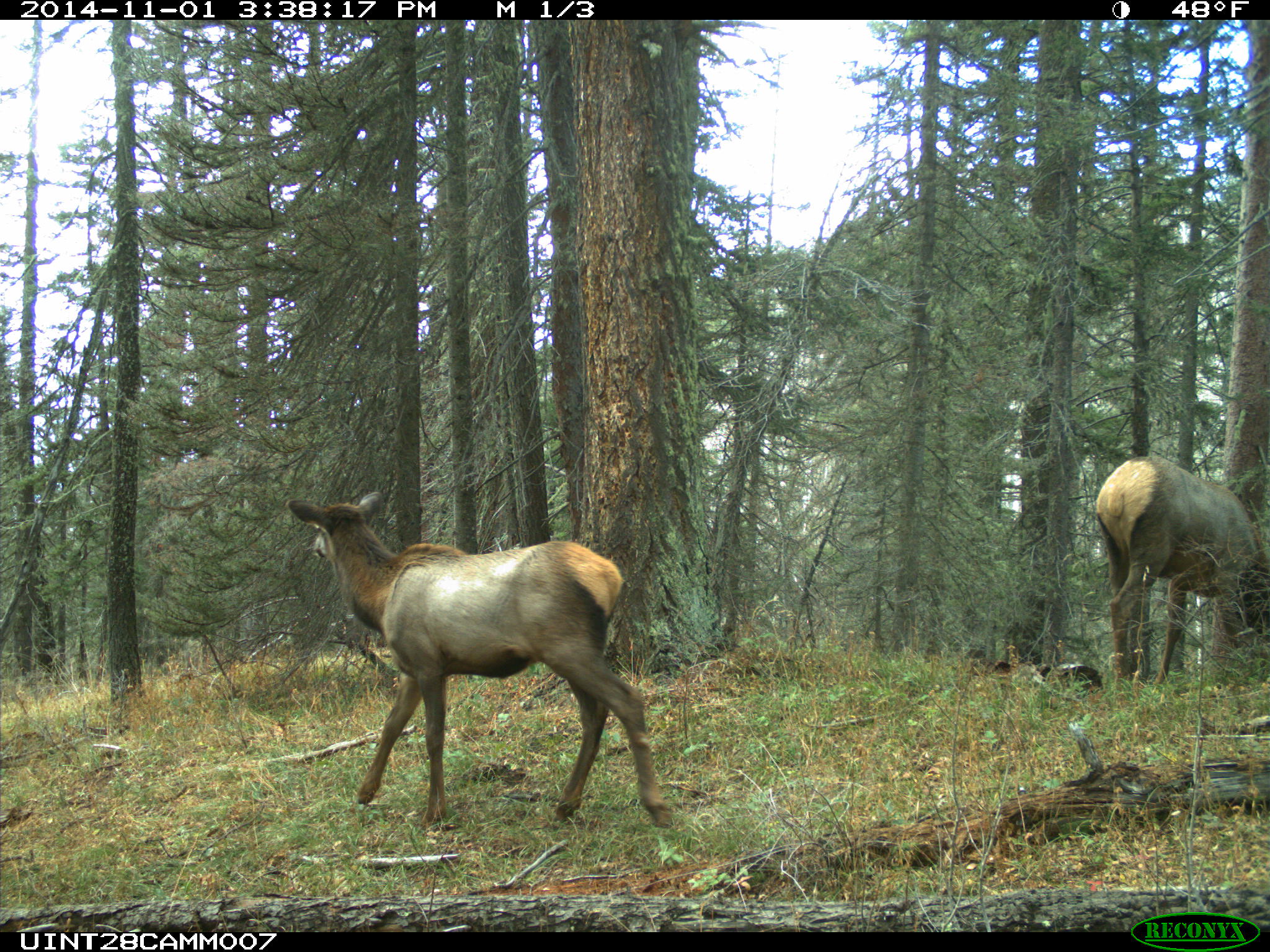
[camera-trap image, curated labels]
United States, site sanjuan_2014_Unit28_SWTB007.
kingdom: Animalia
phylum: Chordata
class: Mammalia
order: Artiodactyla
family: Cervidae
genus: Cervus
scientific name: Cervus elaphus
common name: red deer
Cervus elaphus (red deer).